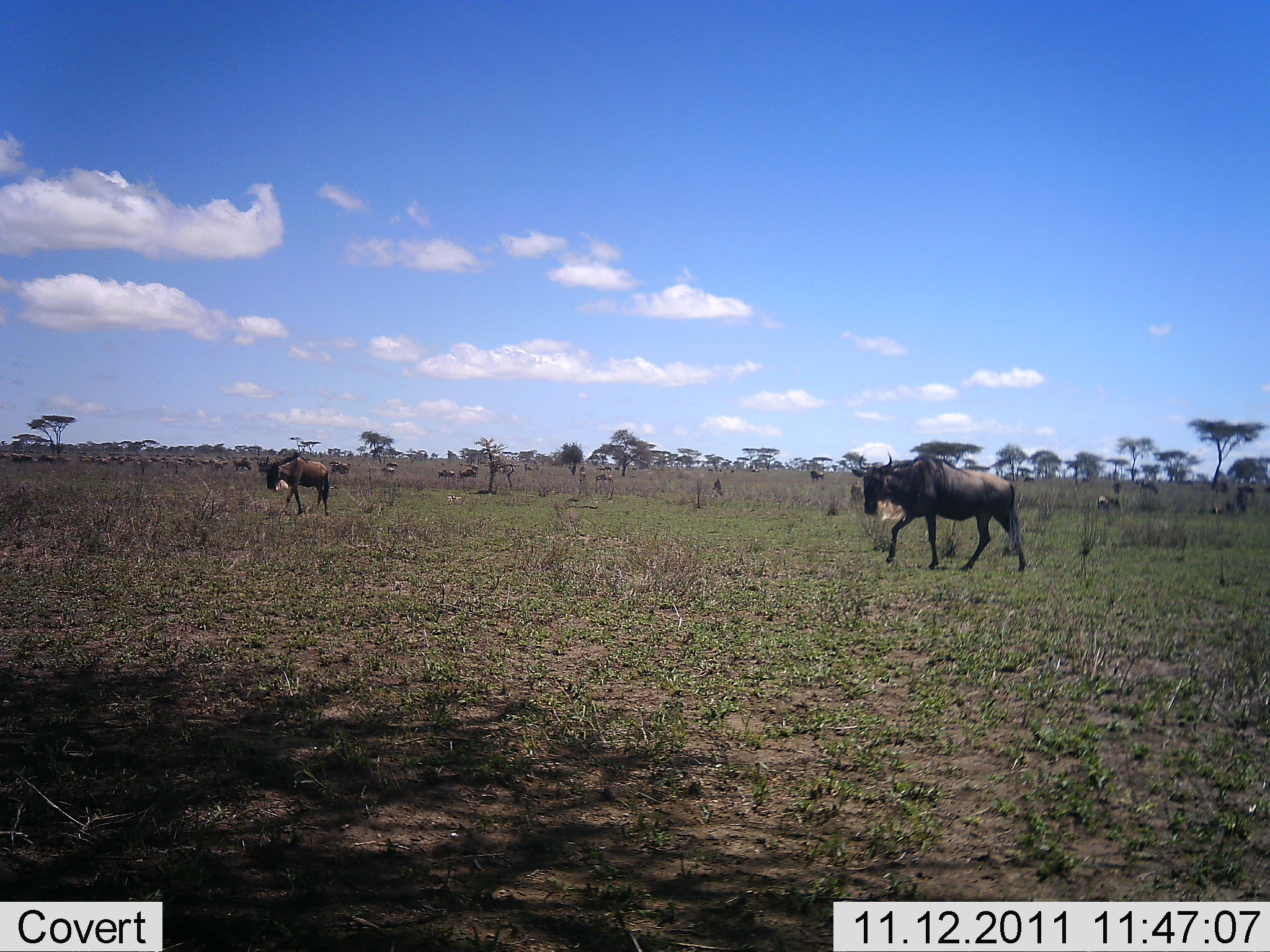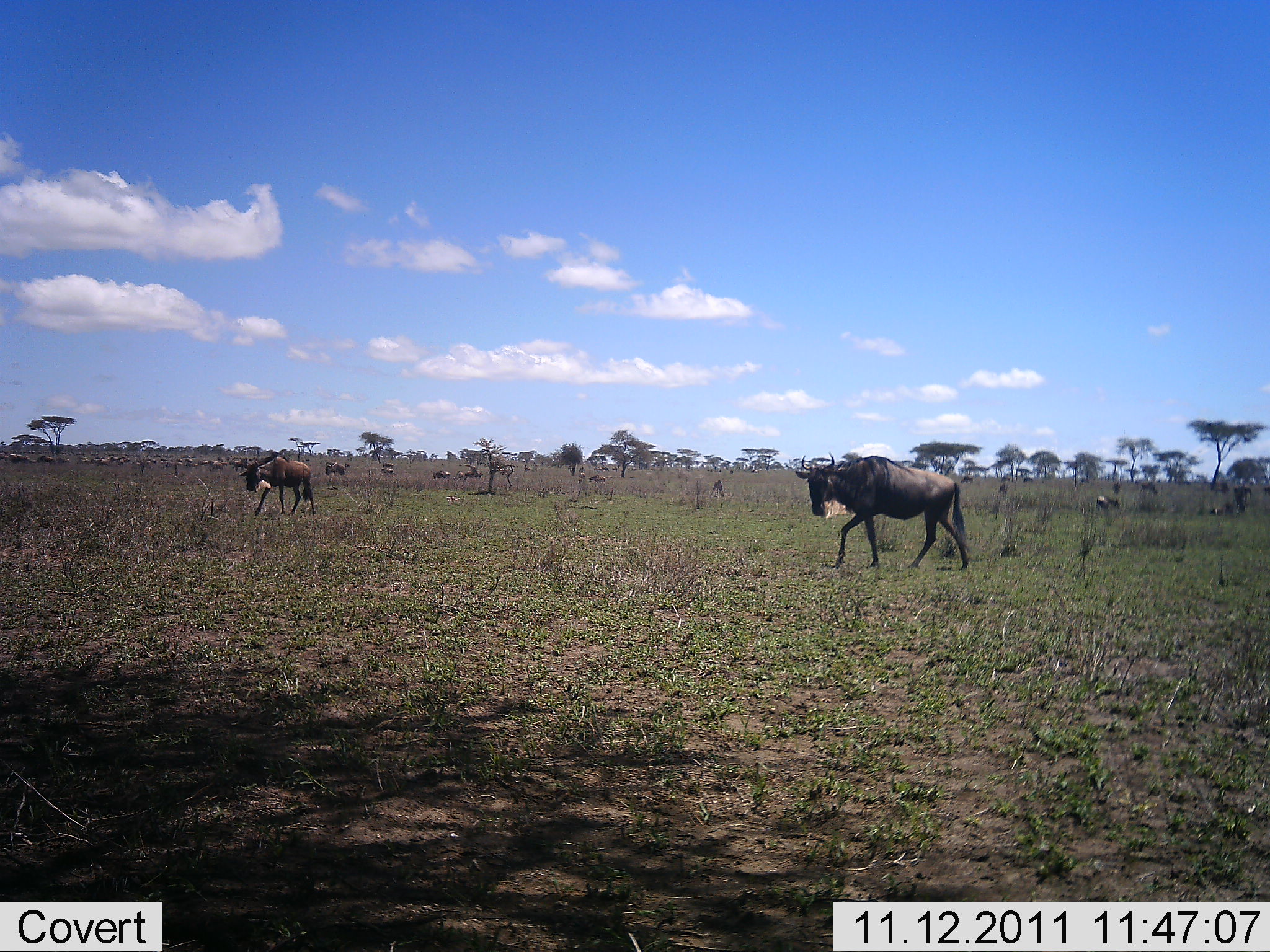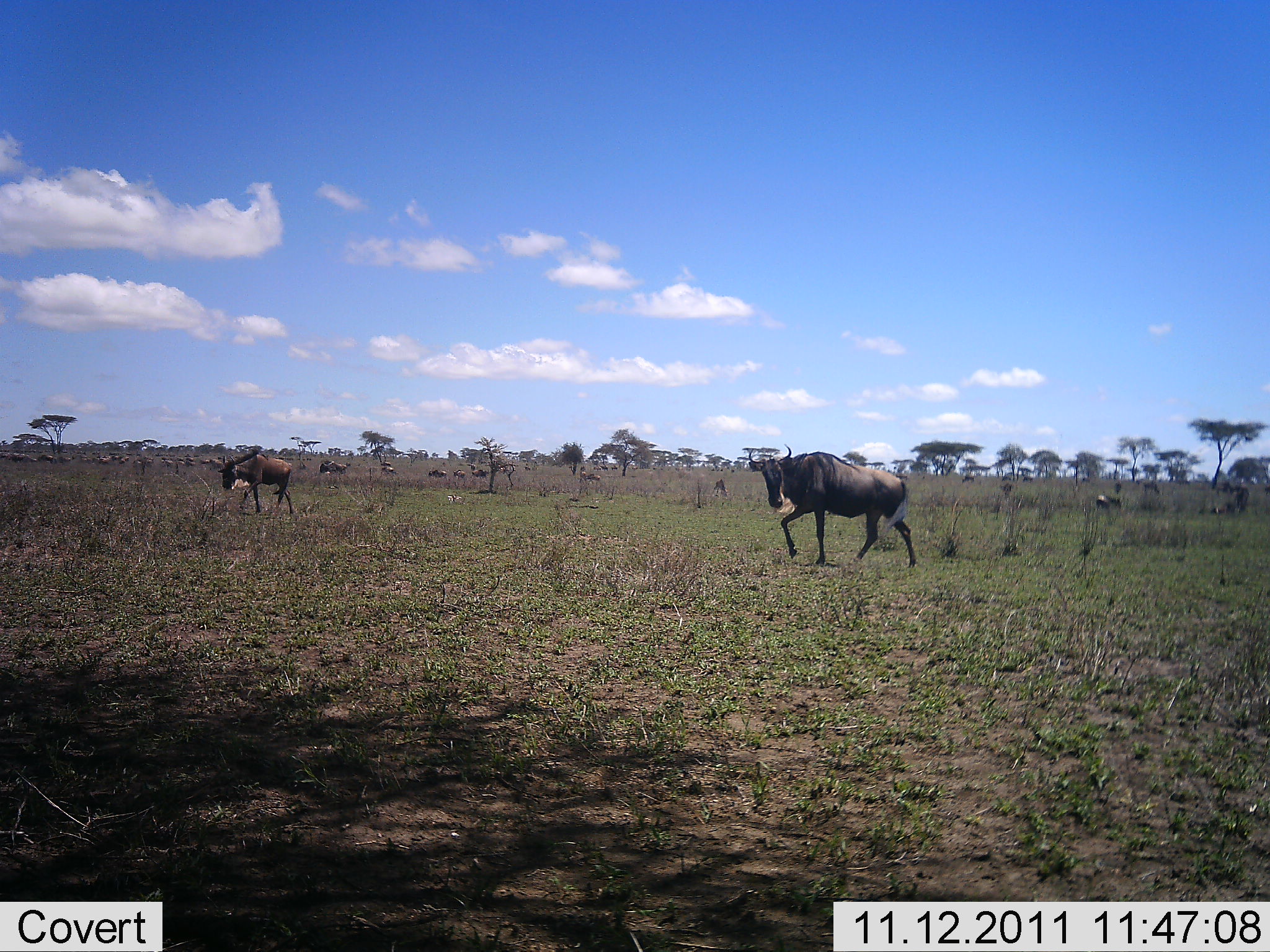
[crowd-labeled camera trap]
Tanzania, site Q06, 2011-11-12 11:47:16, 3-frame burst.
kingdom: Animalia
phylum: Chordata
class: Mammalia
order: Artiodactyla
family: Bovidae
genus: Connochaetes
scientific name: Connochaetes taurinus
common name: blue wildebeest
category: wildebeest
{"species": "wildebeest (blue wildebeest) (Connochaetes taurinus)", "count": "11-50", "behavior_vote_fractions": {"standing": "20%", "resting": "0%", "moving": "100%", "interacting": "0%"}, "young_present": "0%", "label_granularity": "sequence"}